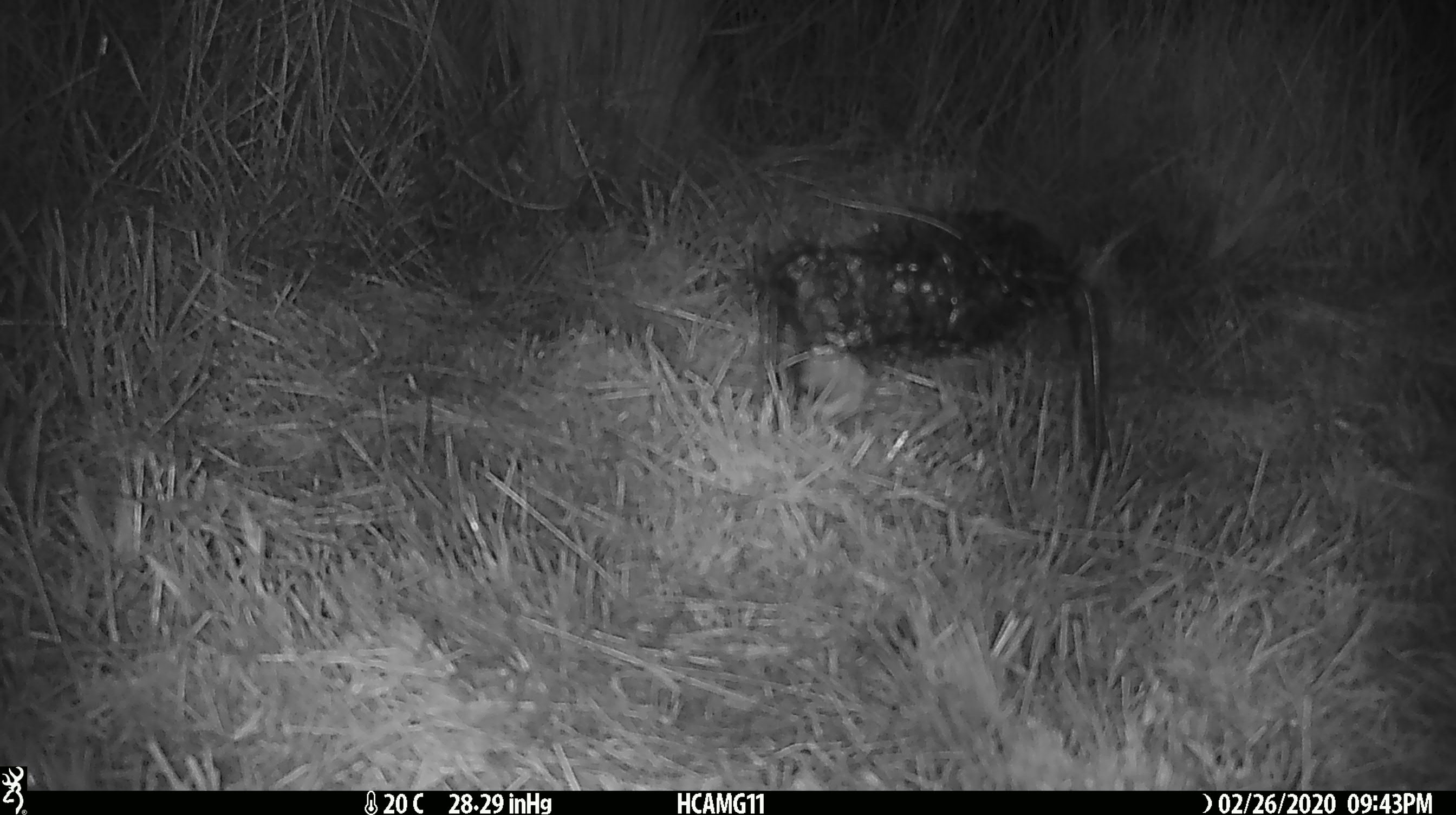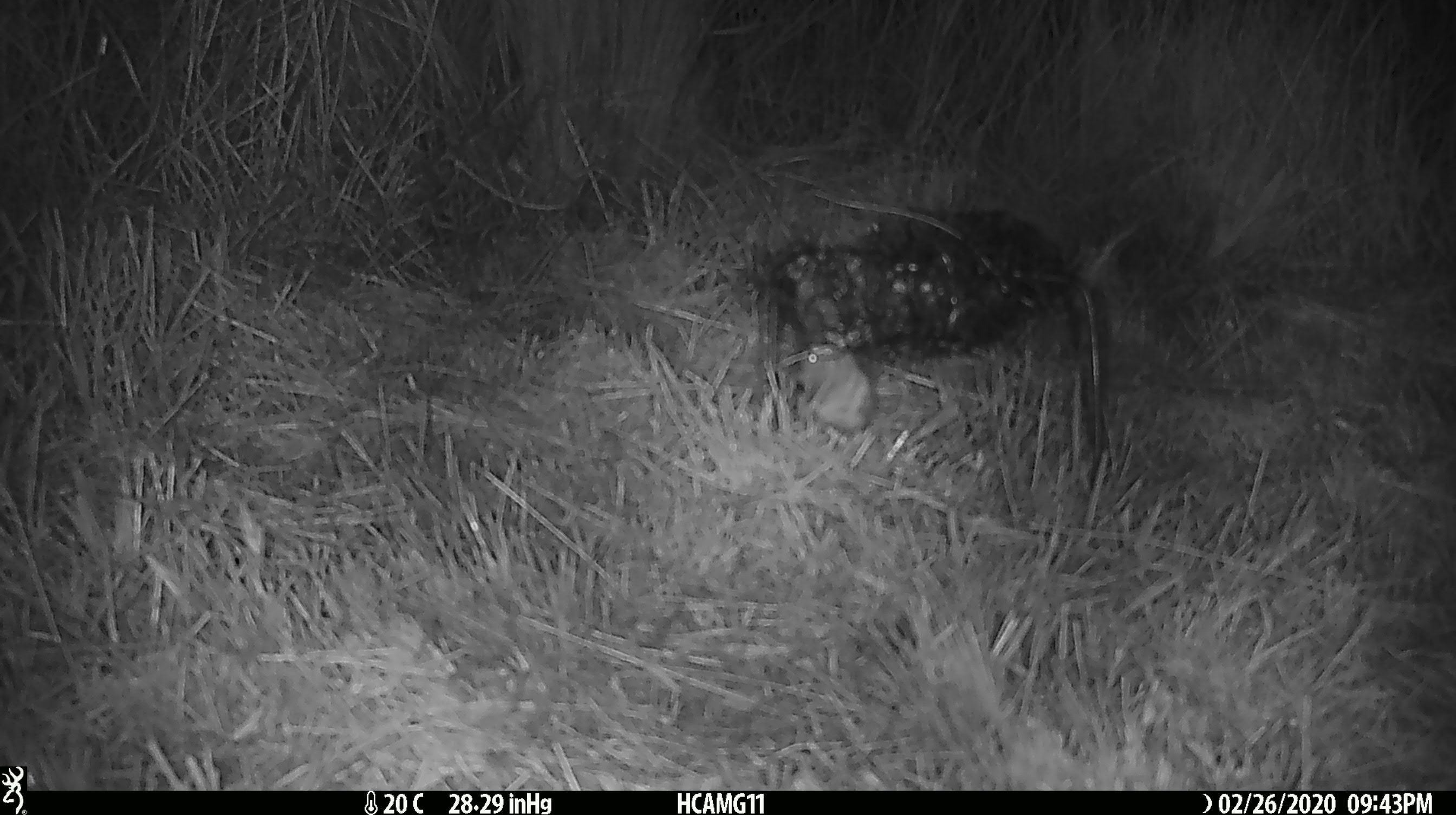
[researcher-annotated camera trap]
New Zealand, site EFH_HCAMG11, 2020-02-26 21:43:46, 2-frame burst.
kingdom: Animalia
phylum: Chordata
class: Mammalia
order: Rodentia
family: Muridae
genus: Mus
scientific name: Mus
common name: mouse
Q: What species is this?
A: Mouse (Mus).